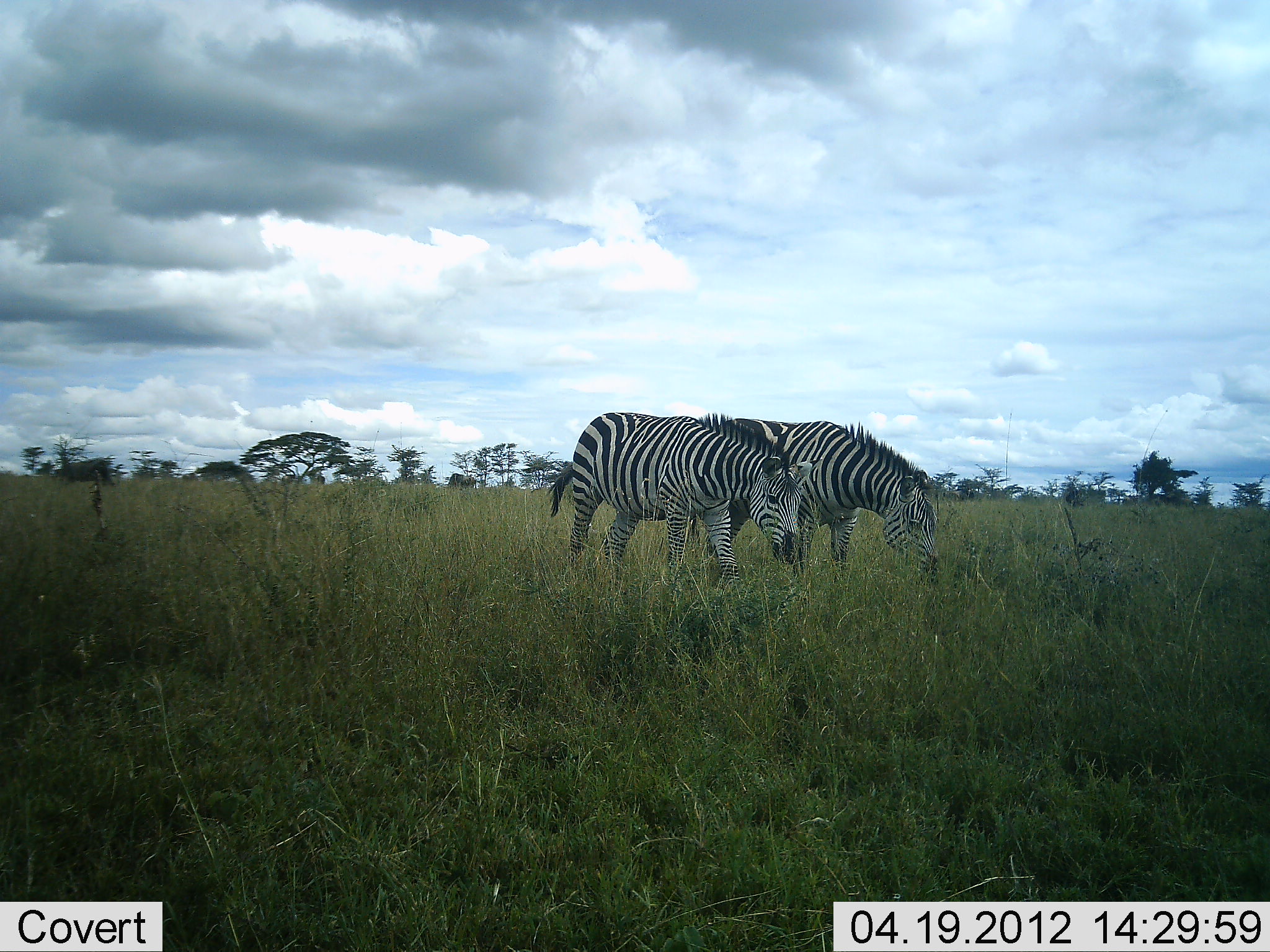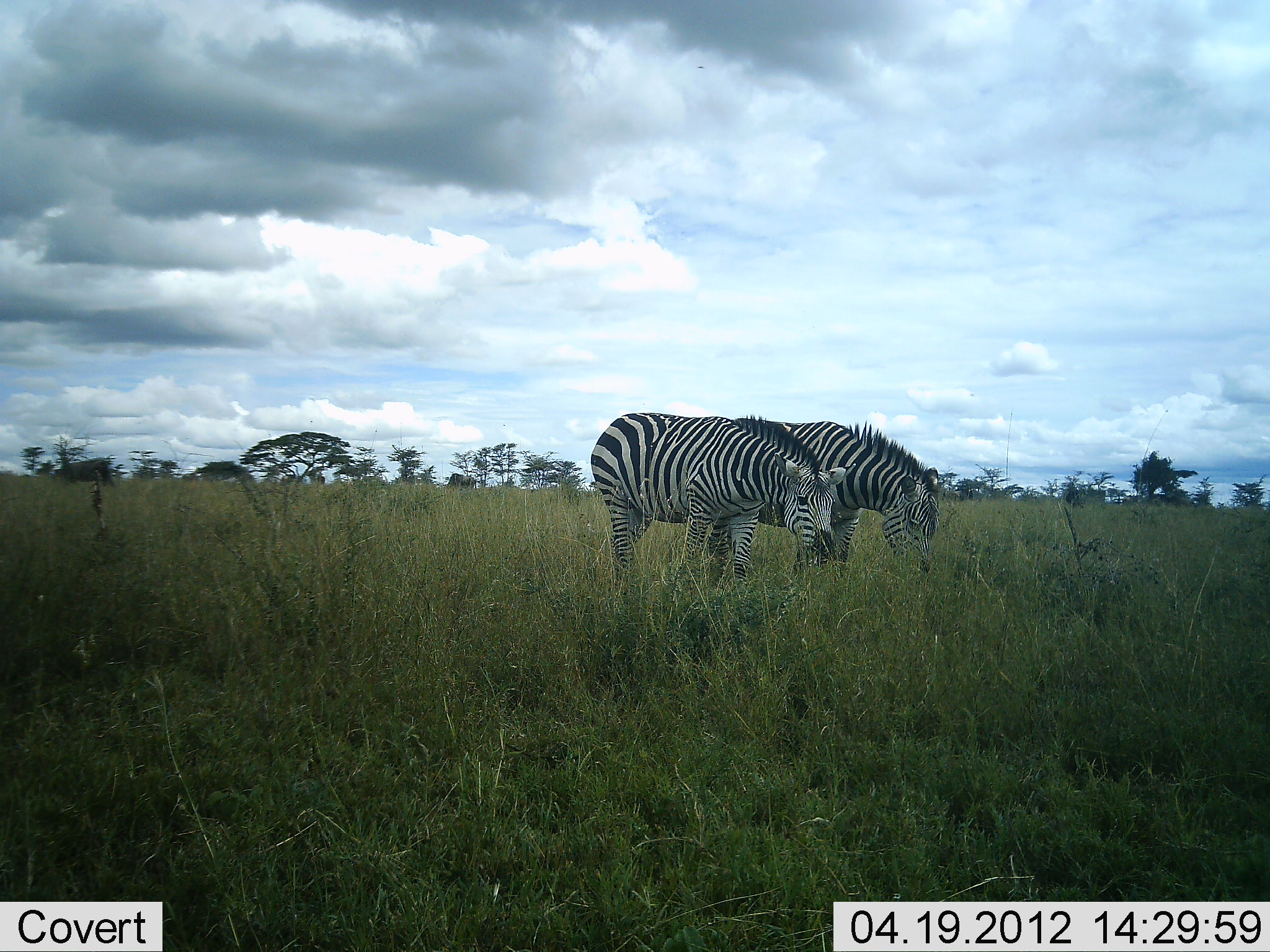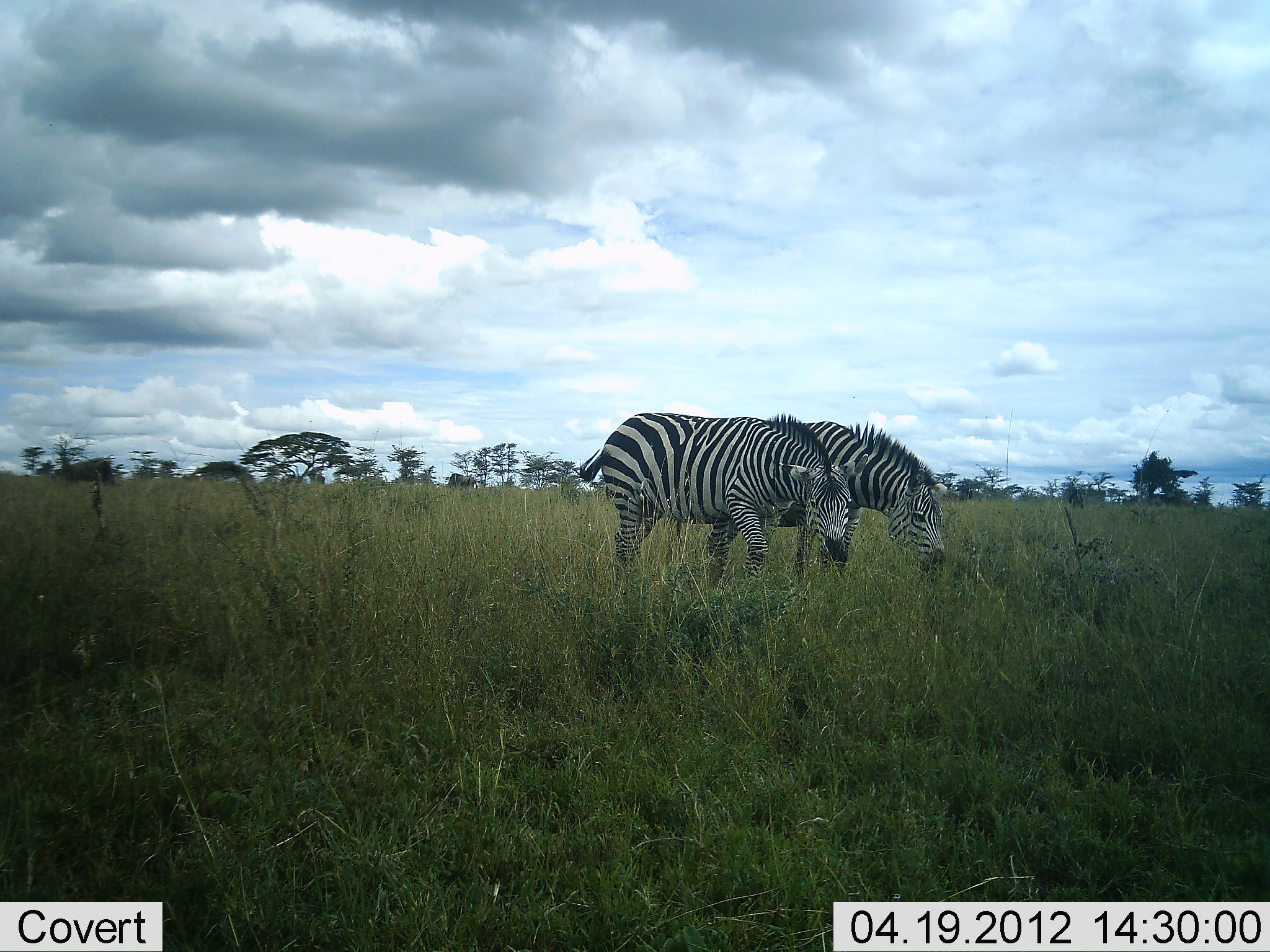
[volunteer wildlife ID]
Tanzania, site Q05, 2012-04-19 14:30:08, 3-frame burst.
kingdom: Animalia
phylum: Chordata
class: Mammalia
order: Perissodactyla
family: Equidae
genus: Equus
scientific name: Equus quagga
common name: plains zebra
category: zebra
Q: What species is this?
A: Zebra (plains zebra) (Equus quagga).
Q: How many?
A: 2.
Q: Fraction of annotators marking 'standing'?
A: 36%.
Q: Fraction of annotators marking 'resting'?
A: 0%.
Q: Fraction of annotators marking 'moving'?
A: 7%.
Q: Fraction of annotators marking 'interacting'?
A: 0%.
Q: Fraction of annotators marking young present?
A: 0%.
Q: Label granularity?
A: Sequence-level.